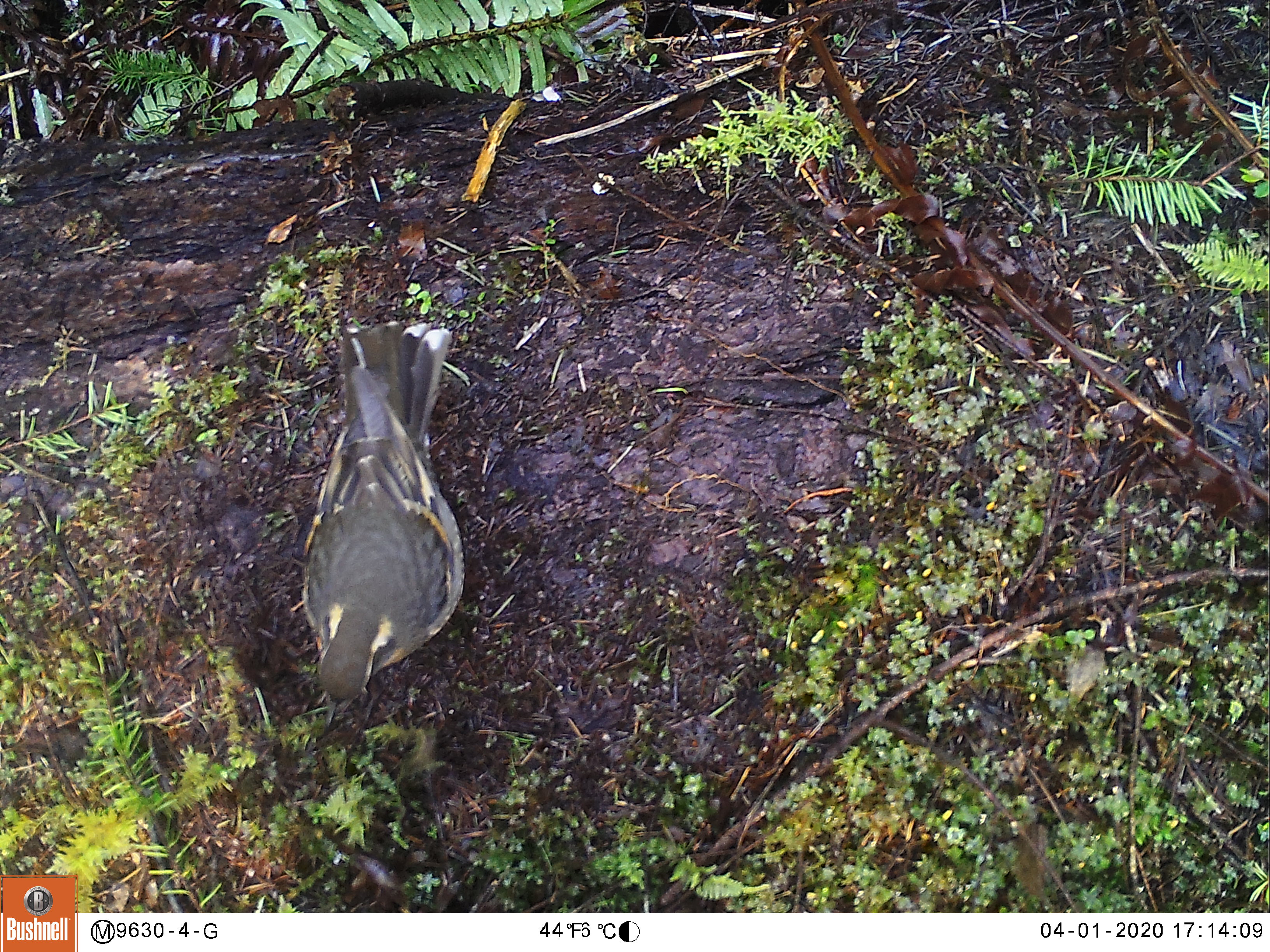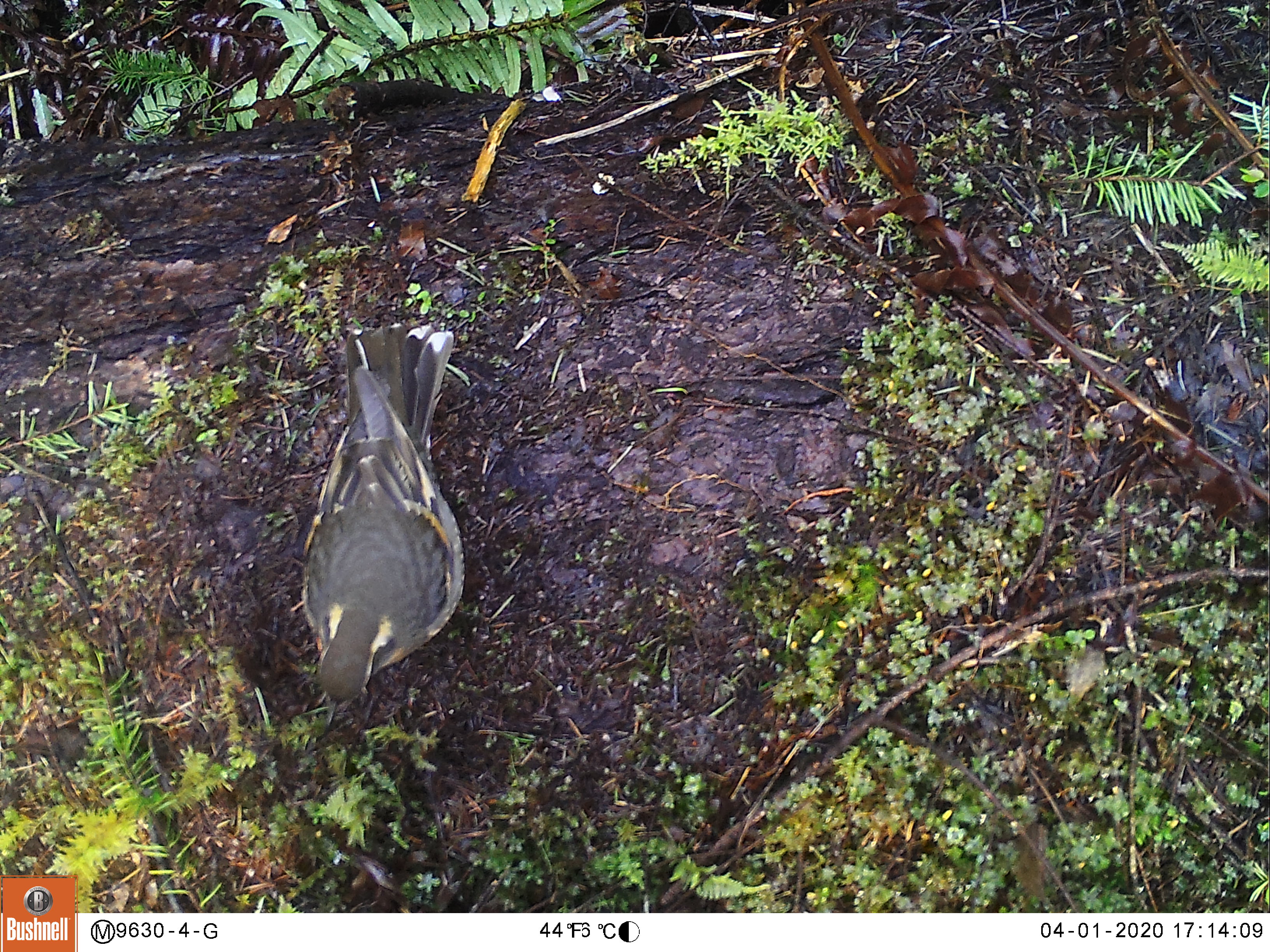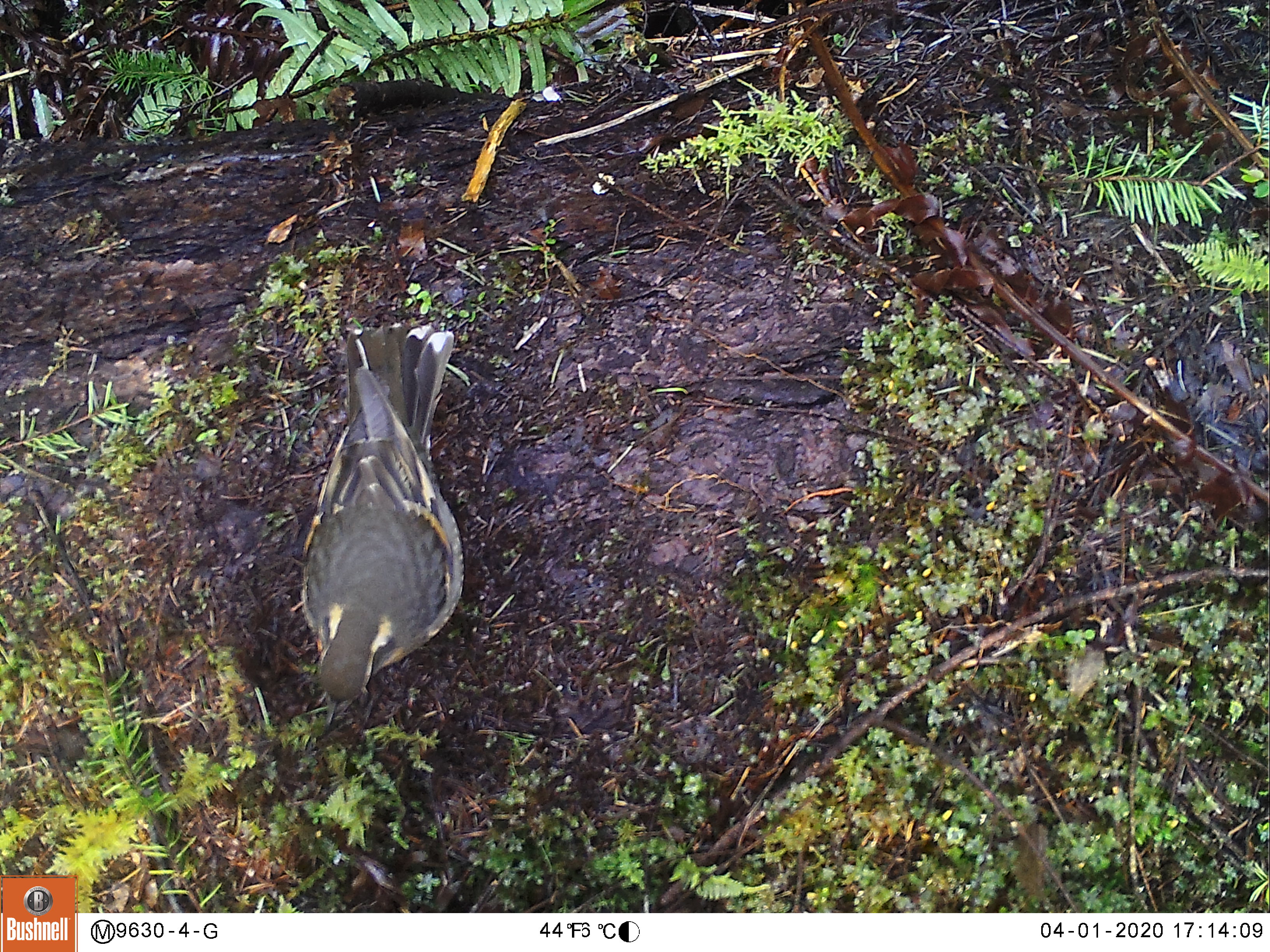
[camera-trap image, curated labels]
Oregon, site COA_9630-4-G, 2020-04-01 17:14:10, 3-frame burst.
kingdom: Animalia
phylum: Chordata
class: Aves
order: Passeriformes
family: Turdidae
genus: Ixoreus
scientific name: Ixoreus naevius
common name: varied thrush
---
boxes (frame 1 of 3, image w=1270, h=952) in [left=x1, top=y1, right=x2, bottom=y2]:
varied thrush: [left=297, top=315, right=457, bottom=704]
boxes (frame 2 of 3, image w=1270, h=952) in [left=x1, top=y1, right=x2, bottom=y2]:
varied thrush: [left=297, top=320, right=468, bottom=704]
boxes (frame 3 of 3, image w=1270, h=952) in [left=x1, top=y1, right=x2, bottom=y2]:
varied thrush: [left=293, top=321, right=468, bottom=719]